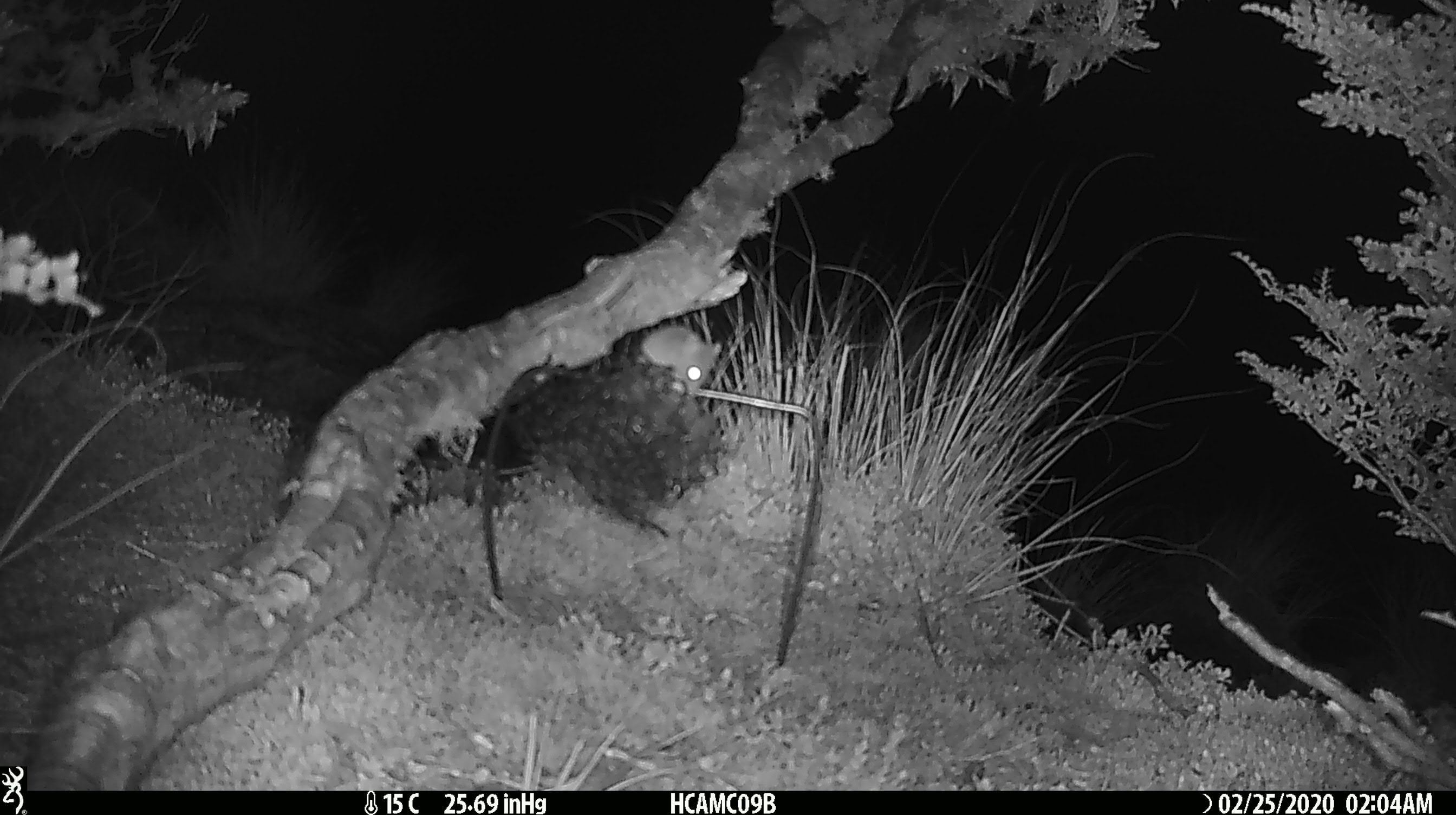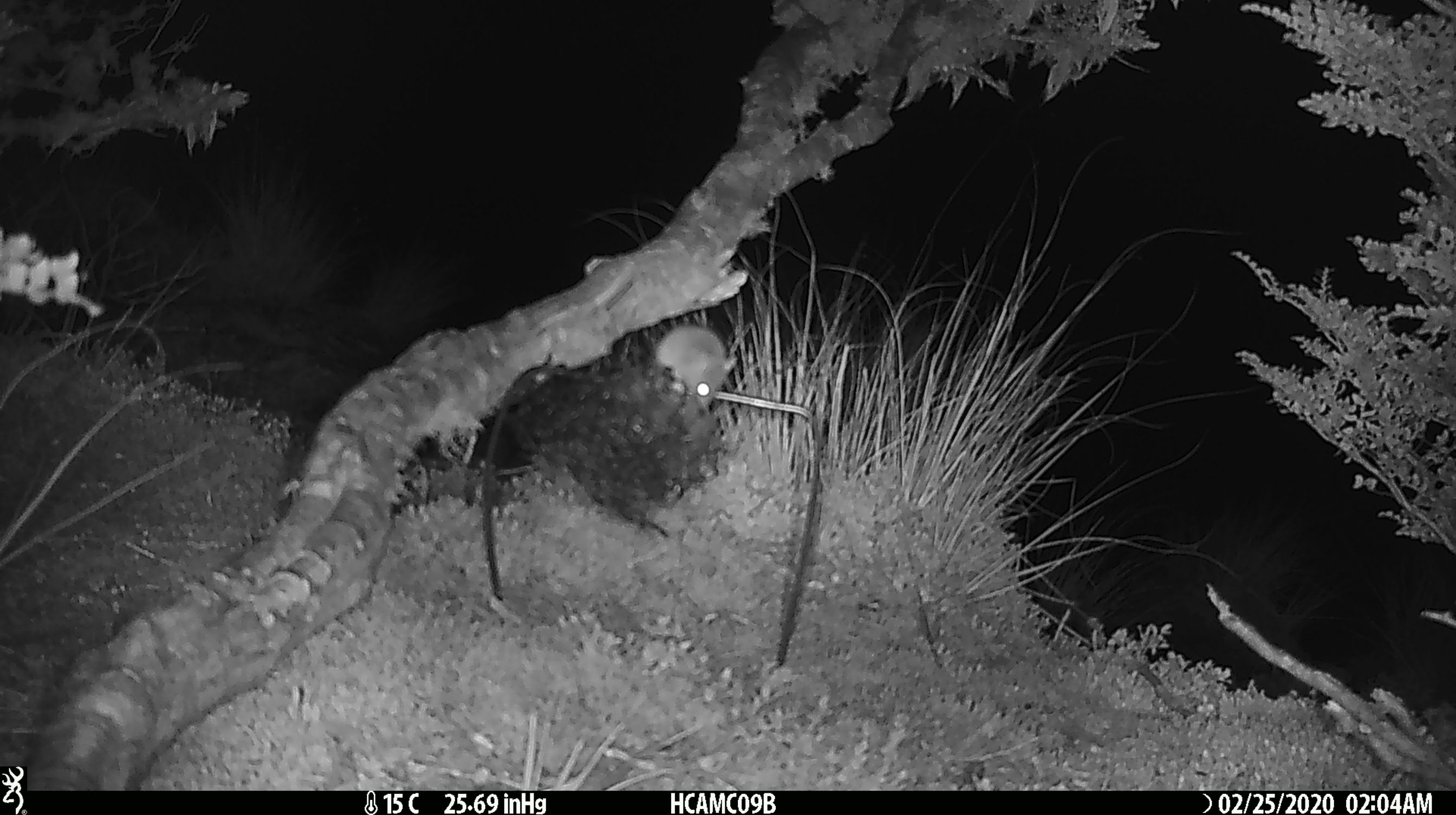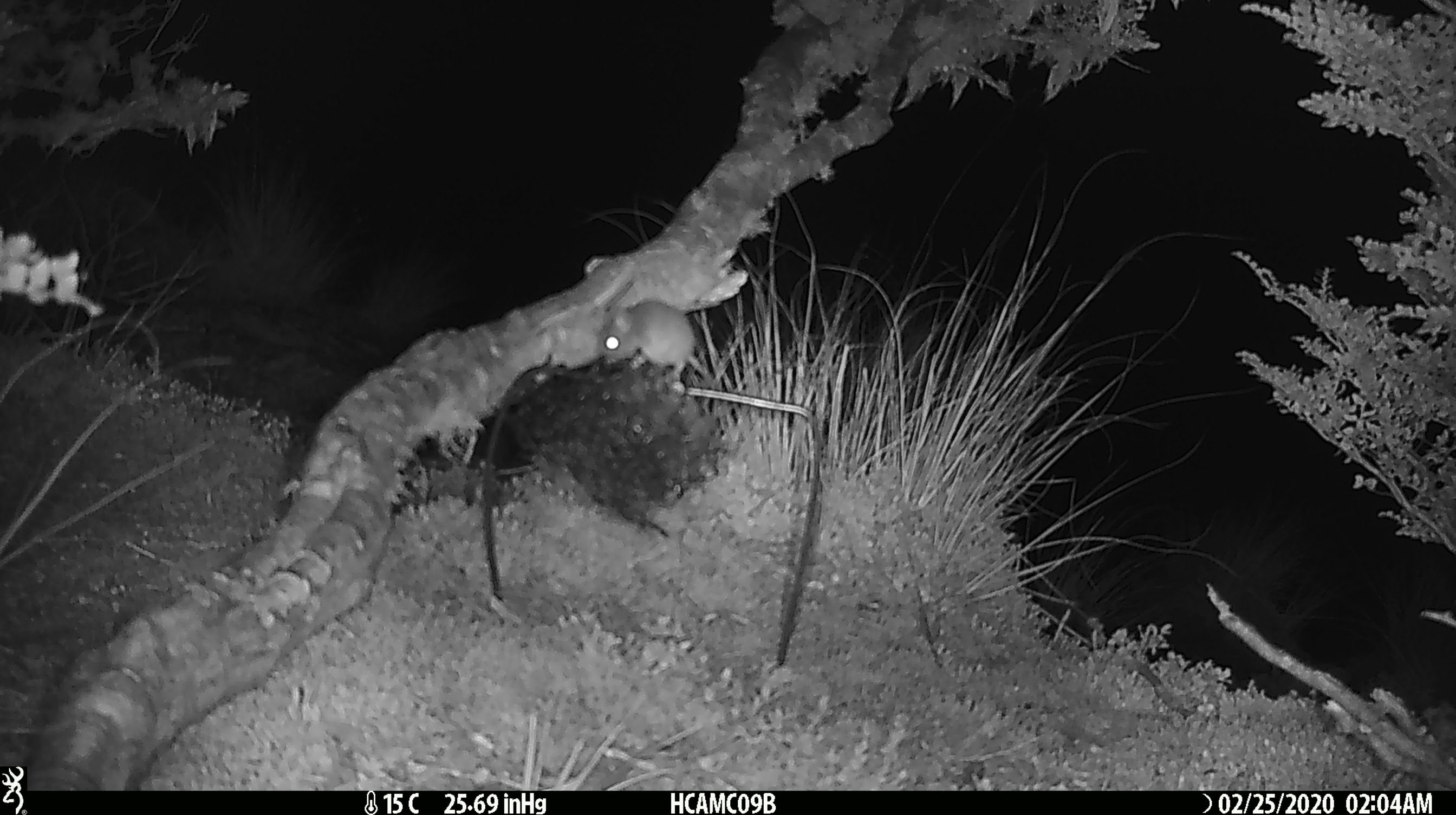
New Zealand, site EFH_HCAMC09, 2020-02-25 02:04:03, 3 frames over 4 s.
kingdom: Animalia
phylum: Chordata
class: Mammalia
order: Rodentia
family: Muridae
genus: Mus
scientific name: Mus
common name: mouse